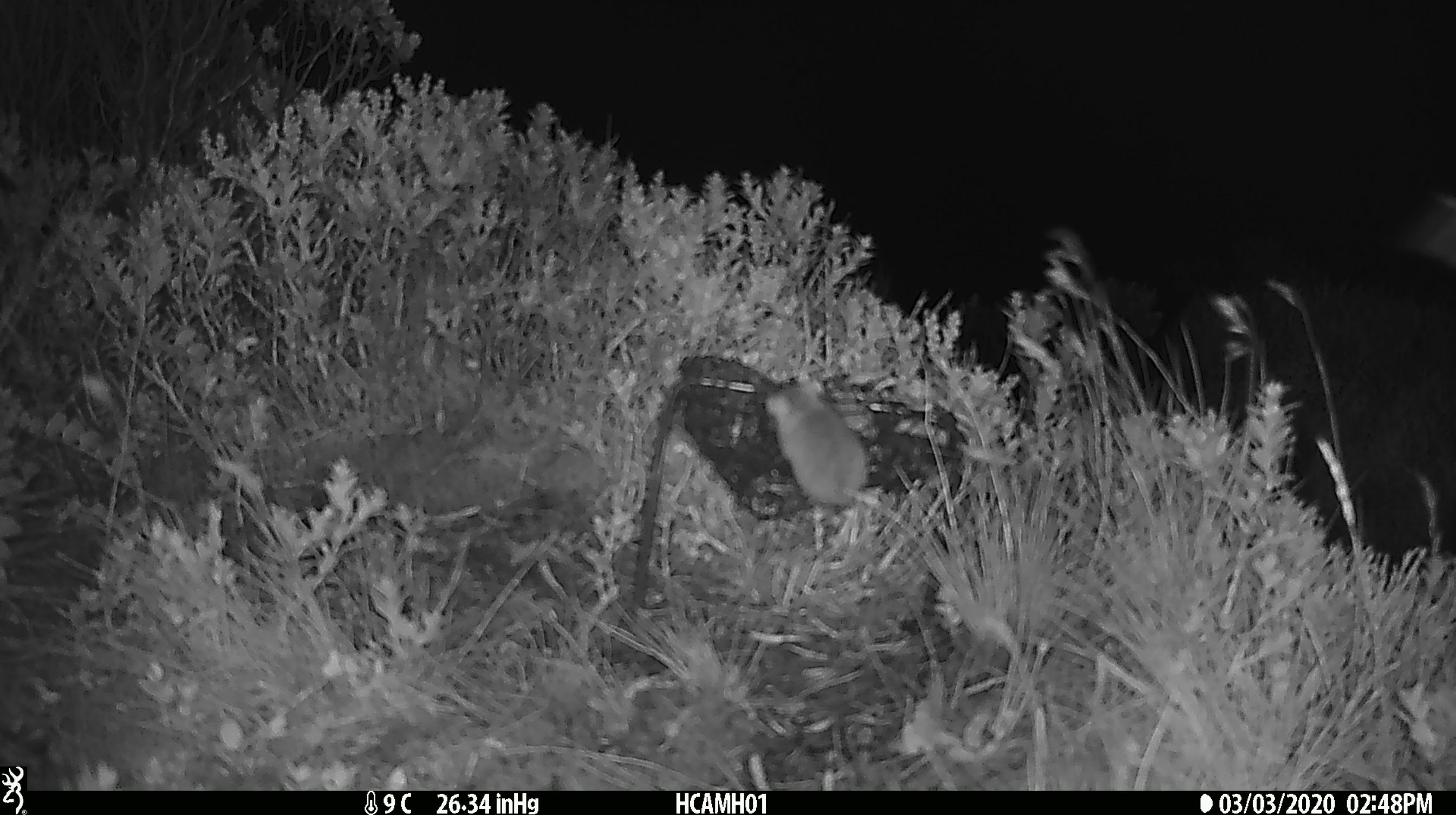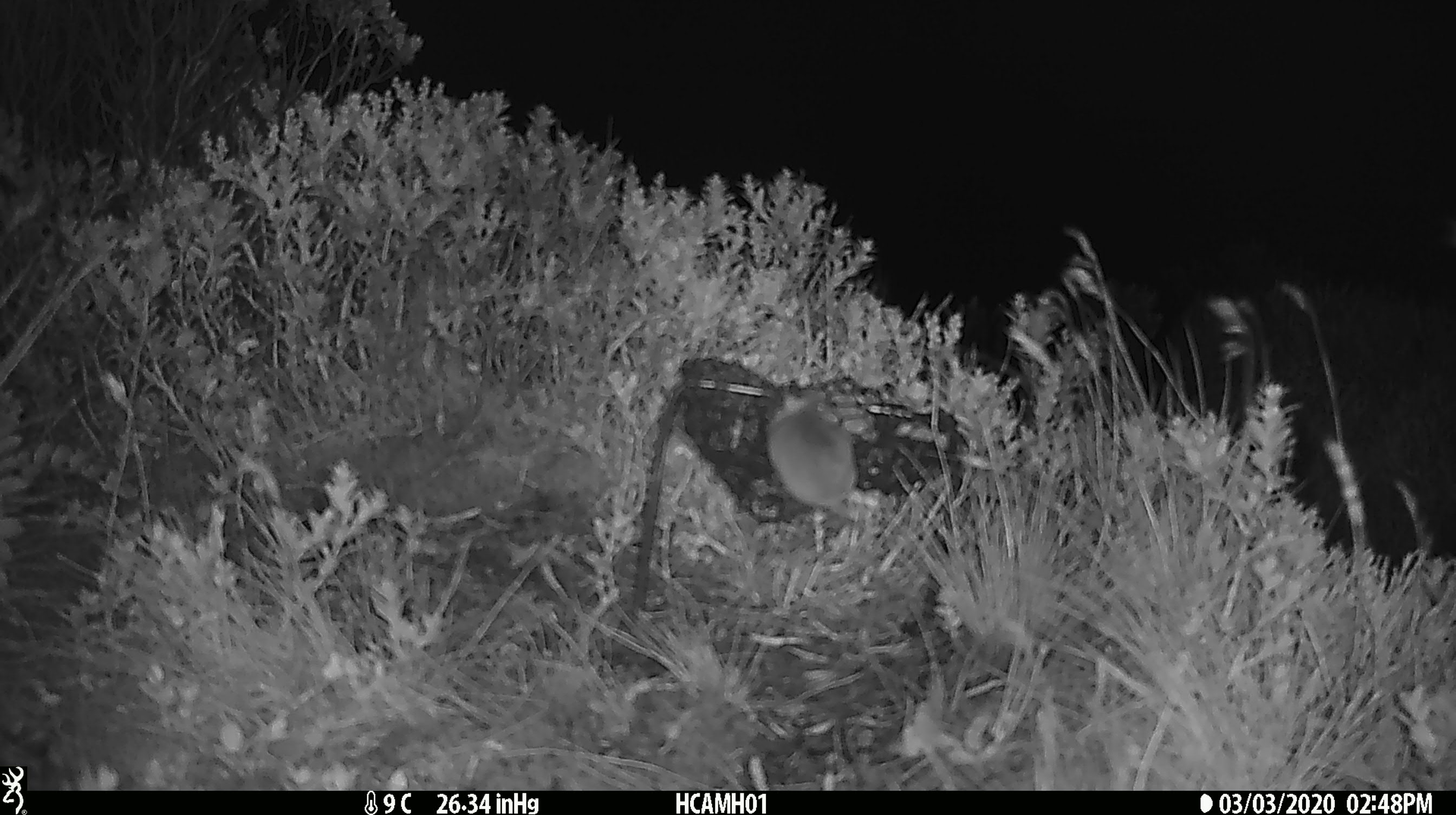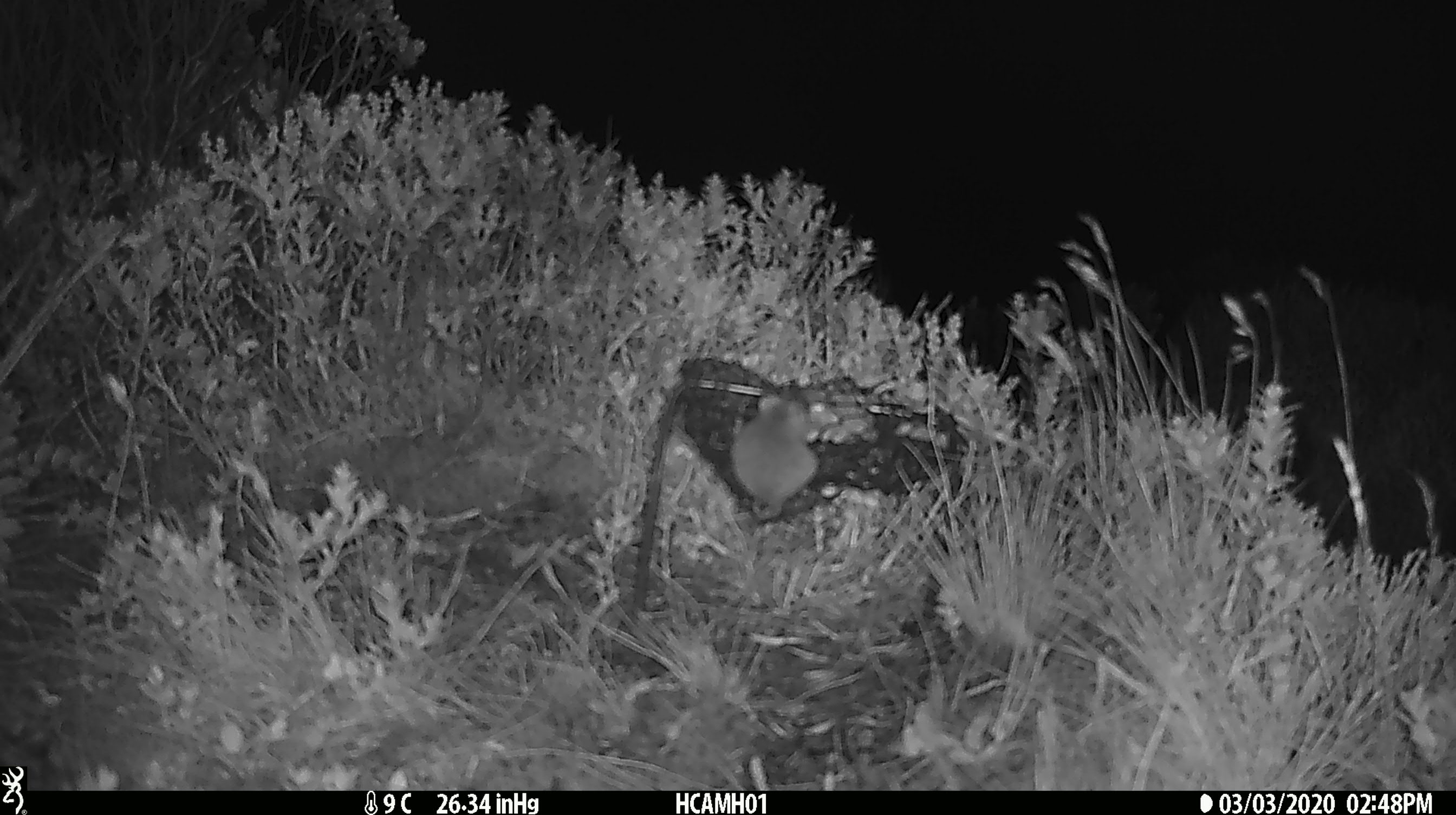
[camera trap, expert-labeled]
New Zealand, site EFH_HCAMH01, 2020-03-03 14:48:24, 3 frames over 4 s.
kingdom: Animalia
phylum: Chordata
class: Mammalia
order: Rodentia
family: Muridae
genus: Mus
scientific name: Mus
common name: mouse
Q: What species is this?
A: Mouse (Mus).